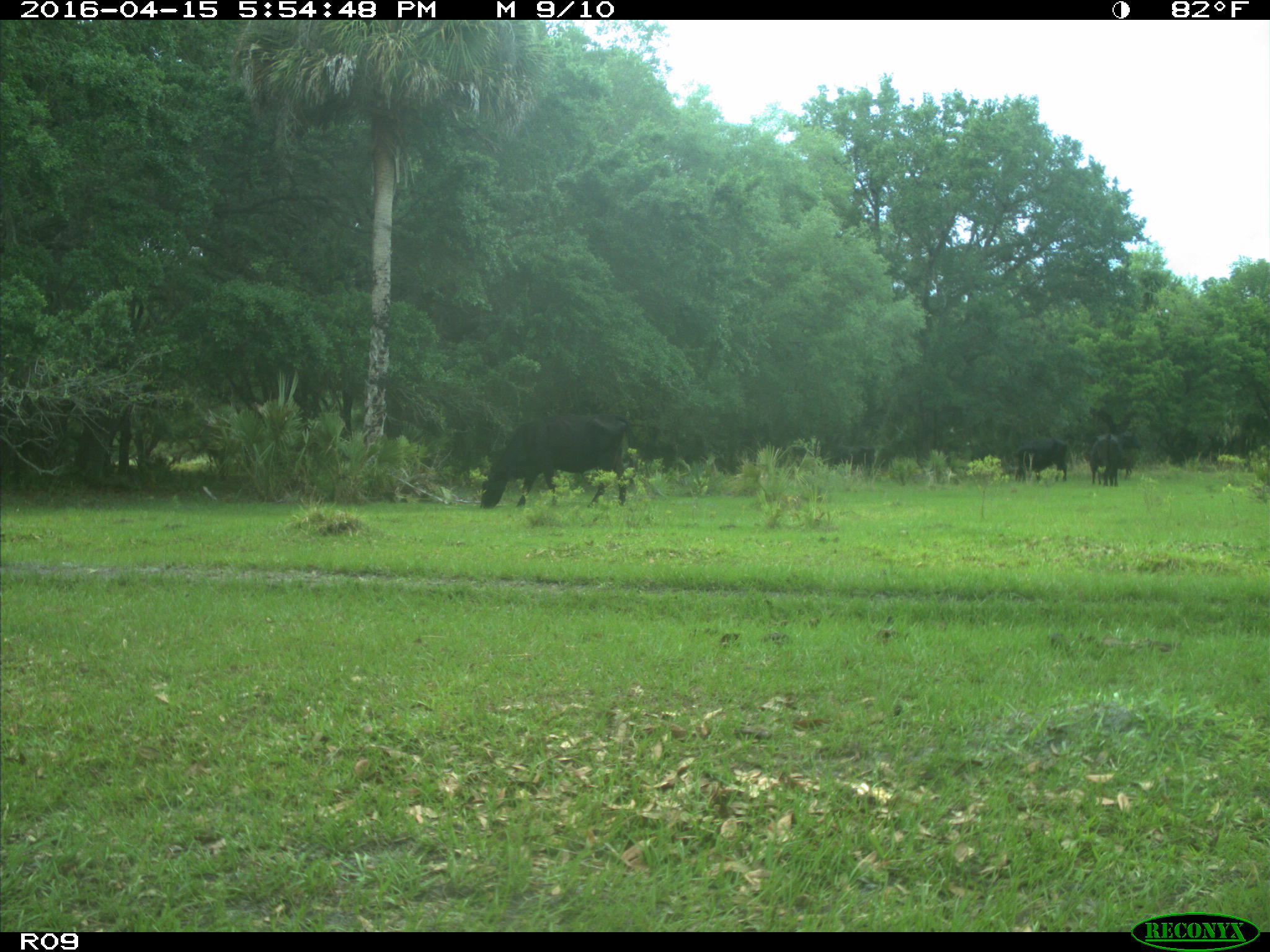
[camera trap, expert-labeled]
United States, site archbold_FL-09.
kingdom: Animalia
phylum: Chordata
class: Mammalia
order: Artiodactyla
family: Bovidae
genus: Bos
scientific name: Bos taurus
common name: domestic cow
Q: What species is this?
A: Bos taurus (domestic cow).